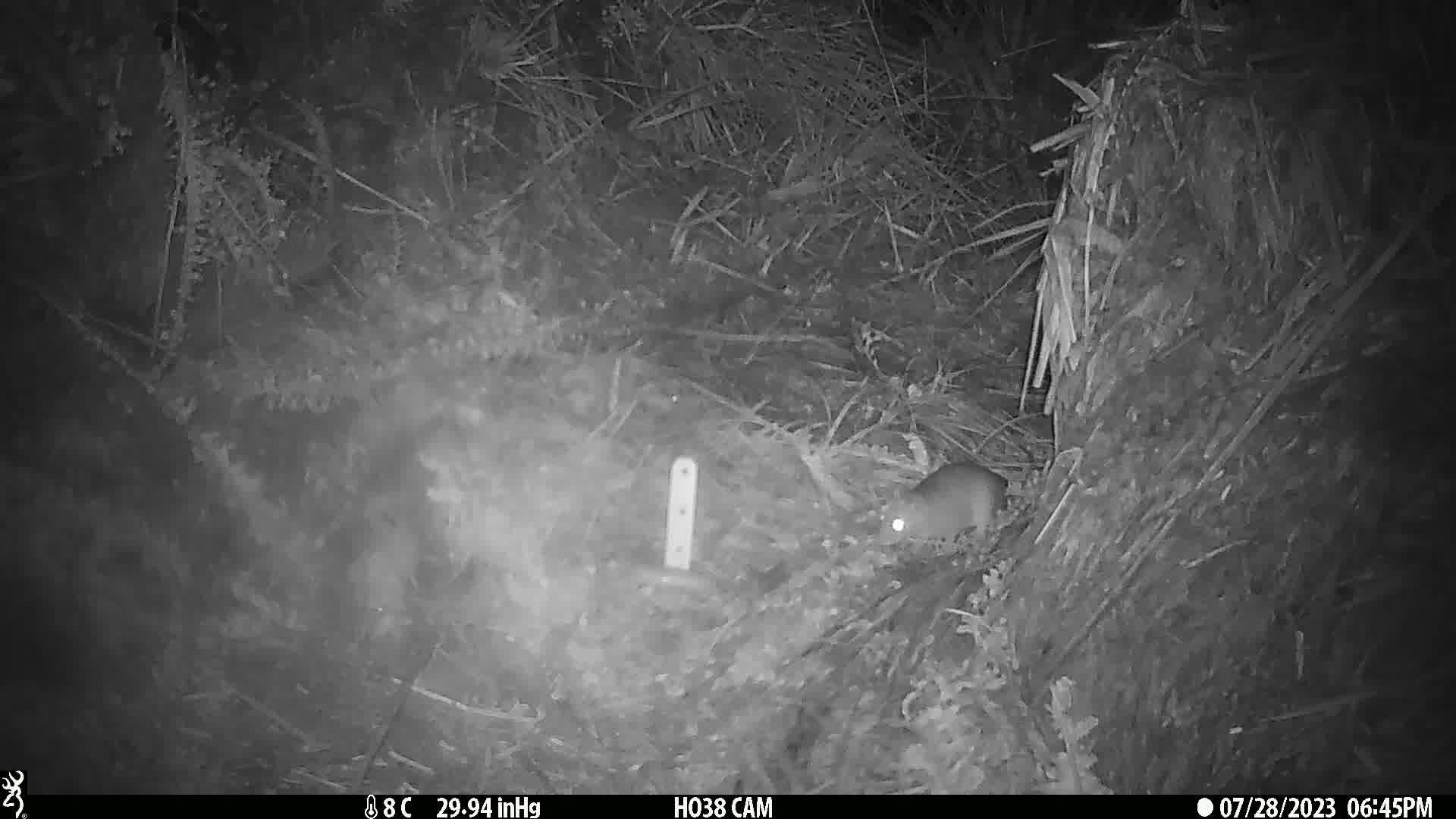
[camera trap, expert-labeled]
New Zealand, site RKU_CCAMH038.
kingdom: Animalia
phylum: Chordata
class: Mammalia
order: Rodentia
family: Muridae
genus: Rattus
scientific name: Rattus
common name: rat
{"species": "rat (Rattus)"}